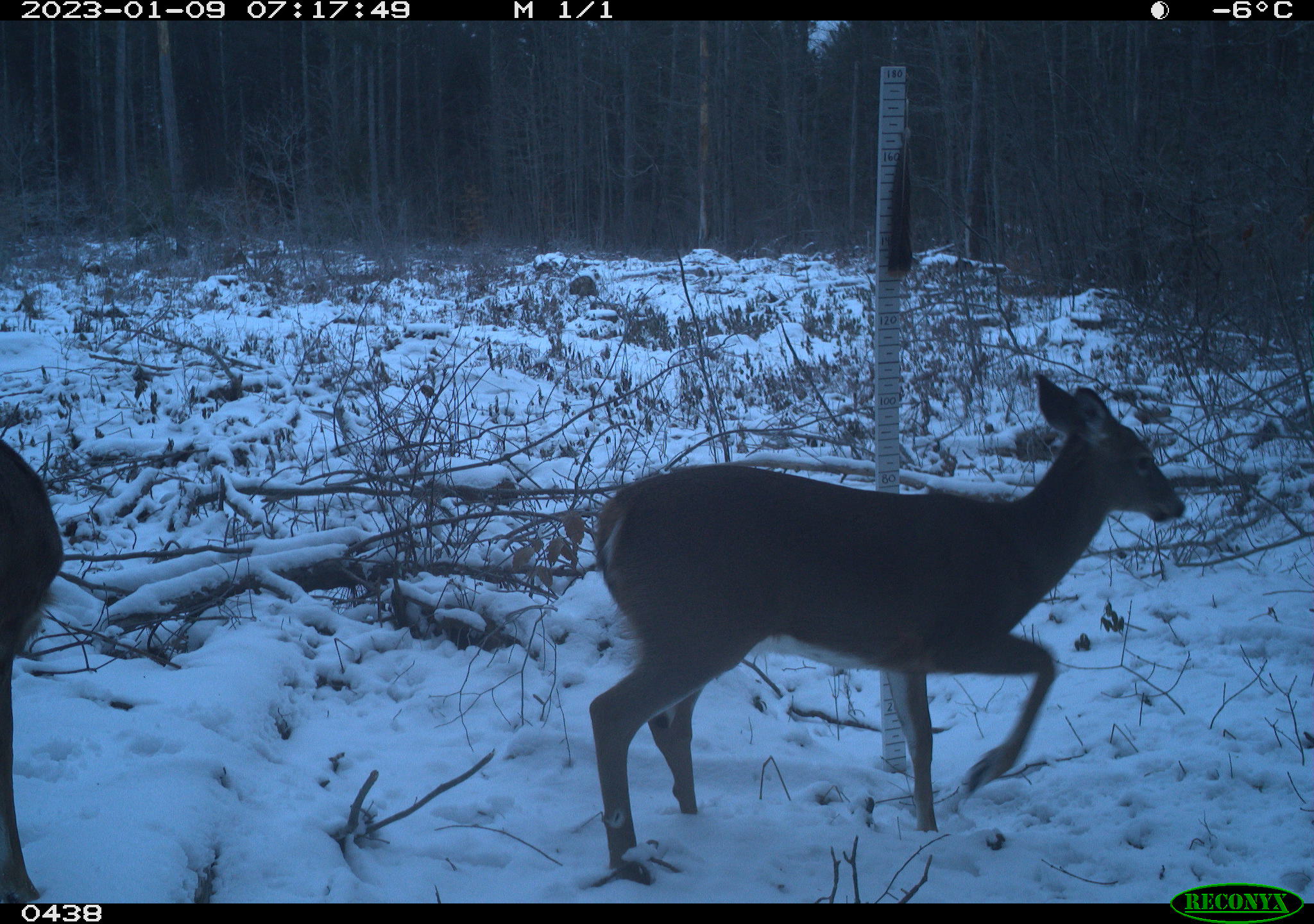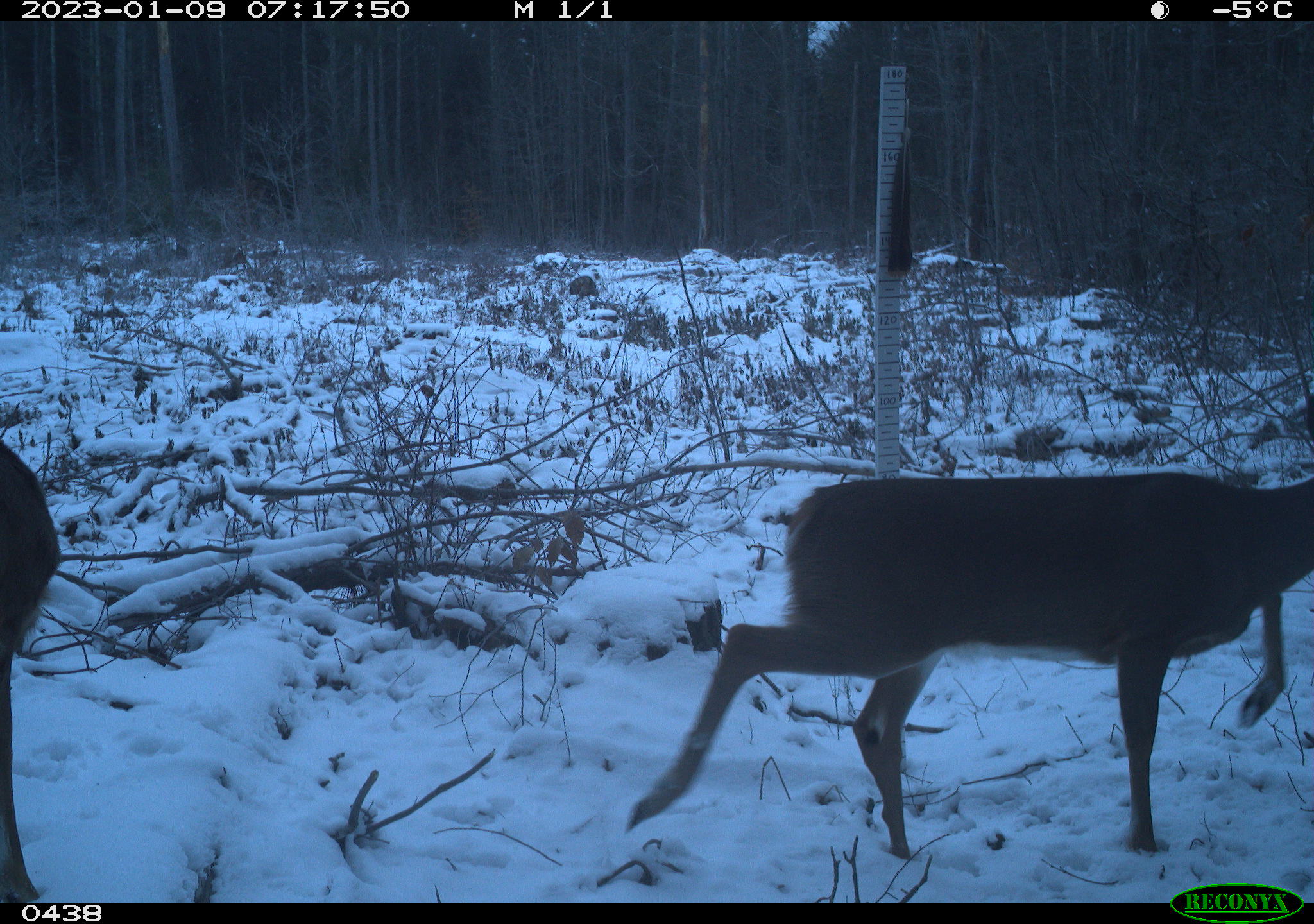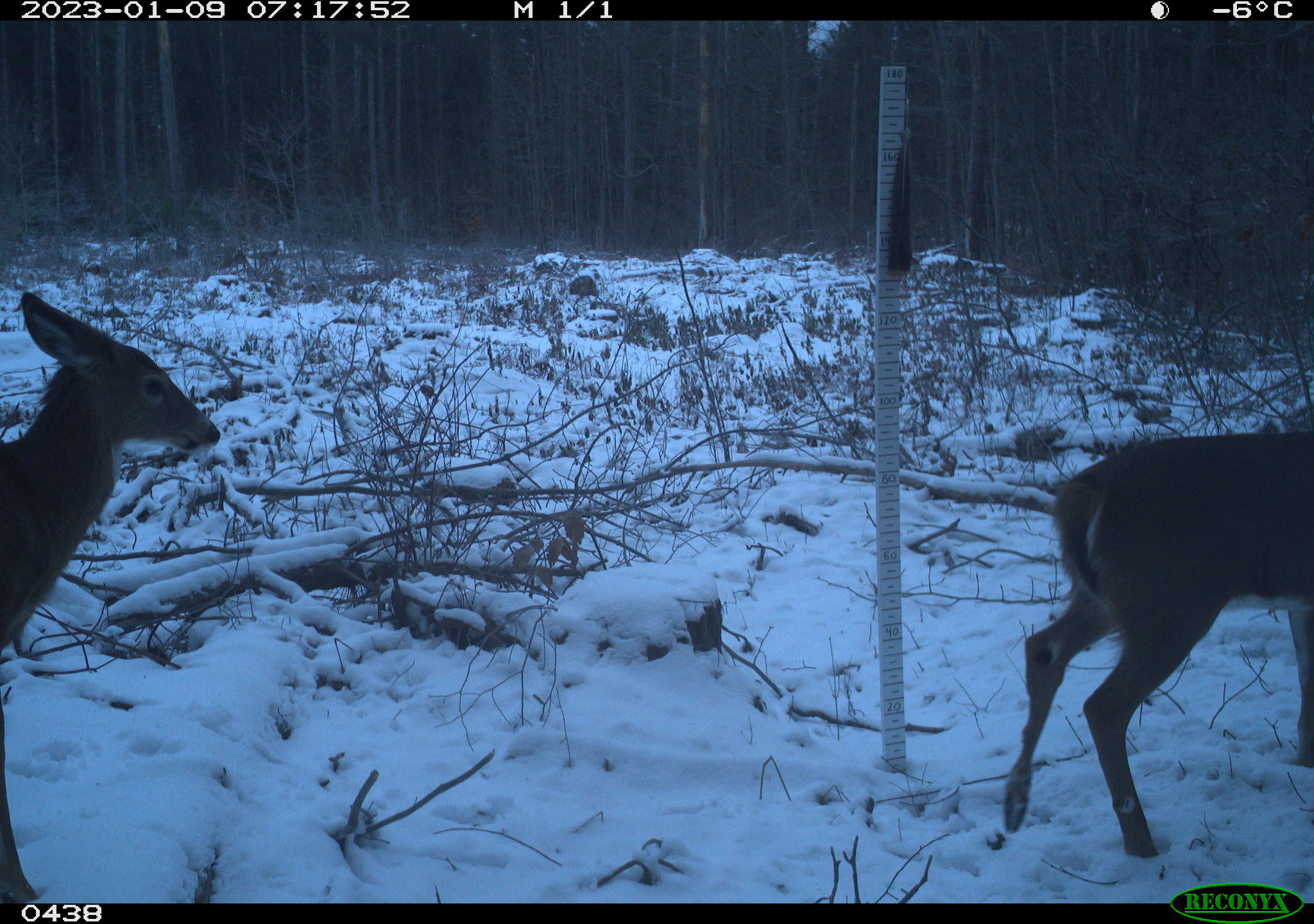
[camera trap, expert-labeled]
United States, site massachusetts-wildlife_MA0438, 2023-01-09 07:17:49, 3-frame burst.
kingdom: Animalia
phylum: Chordata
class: Mammalia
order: Artiodactyla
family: Cervidae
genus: Odocoileus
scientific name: Odocoileus virginianus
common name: white-tailed deer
White-tailed deer (Odocoileus virginianus).